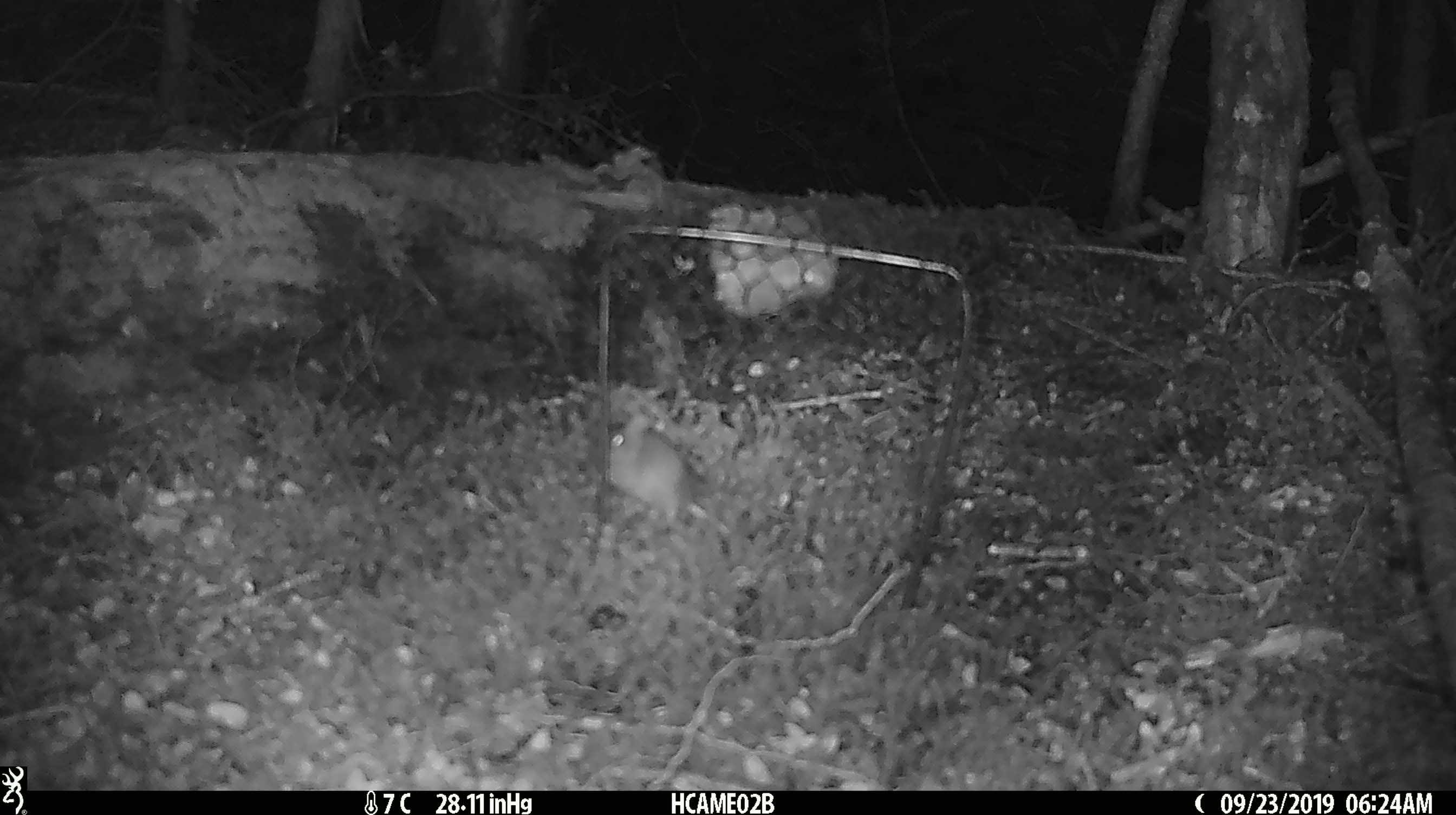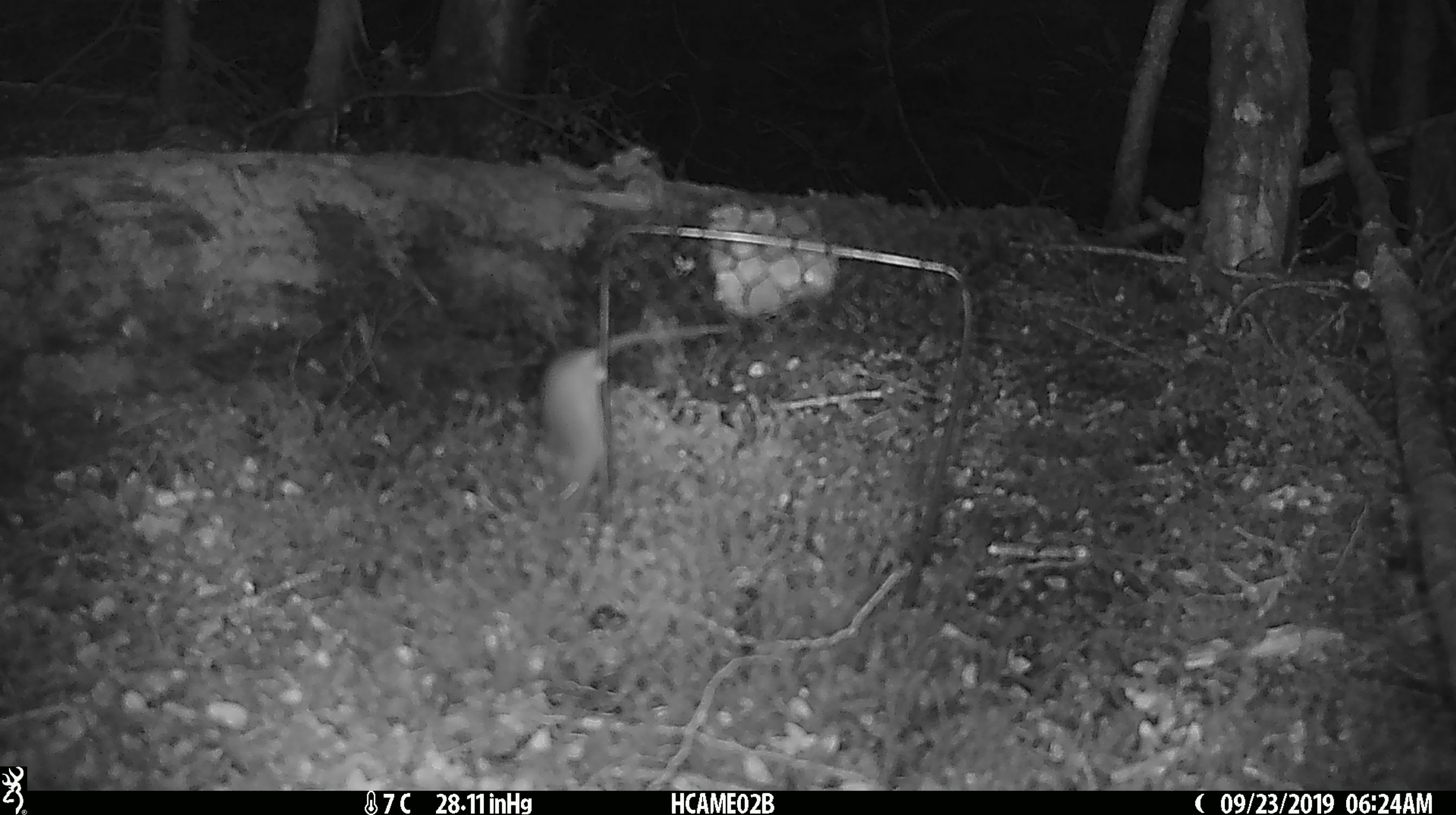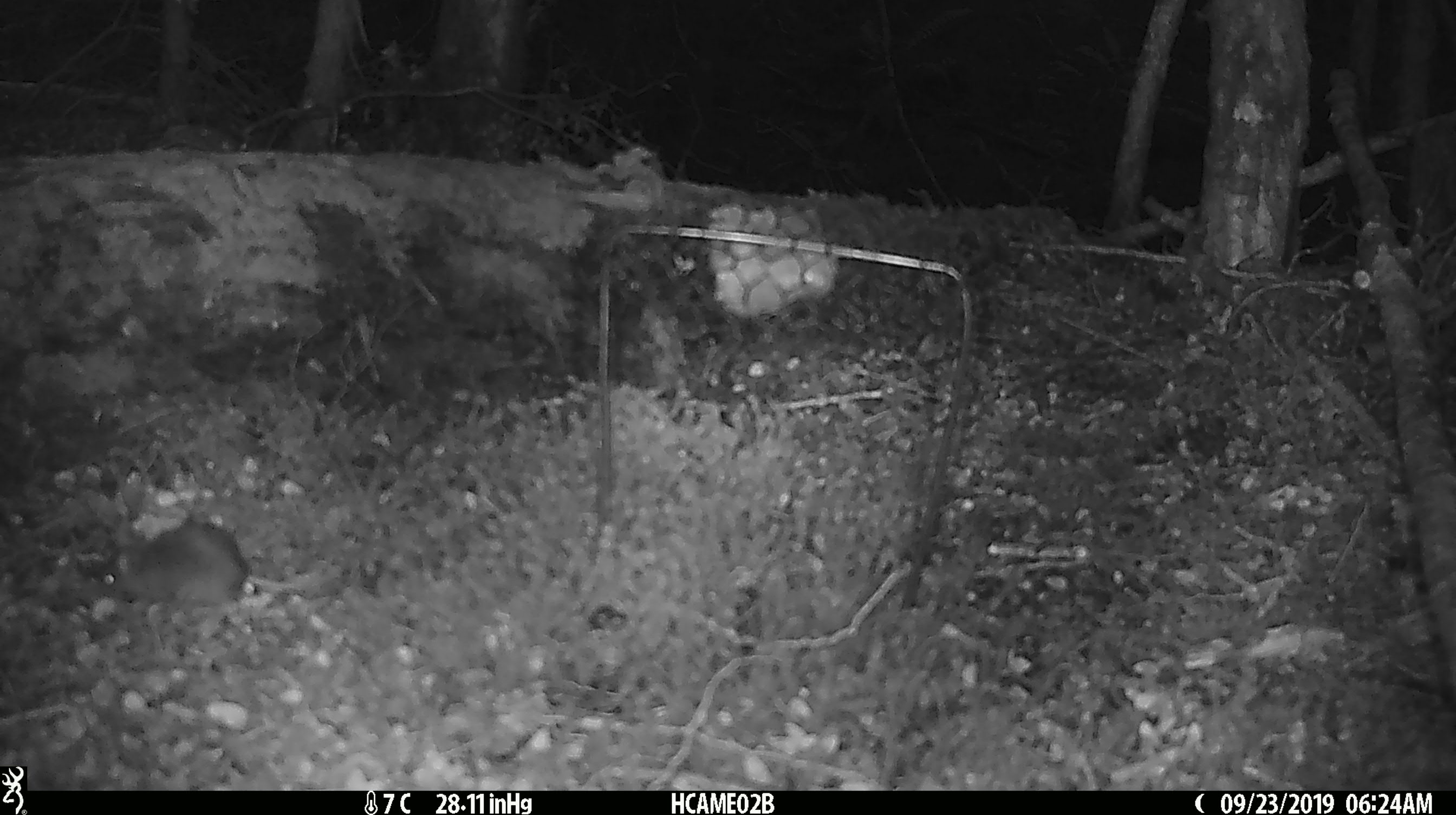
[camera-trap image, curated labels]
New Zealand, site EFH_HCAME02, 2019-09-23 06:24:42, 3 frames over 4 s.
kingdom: Animalia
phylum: Chordata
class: Mammalia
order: Rodentia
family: Muridae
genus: Mus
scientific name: Mus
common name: mouse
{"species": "mouse (Mus)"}